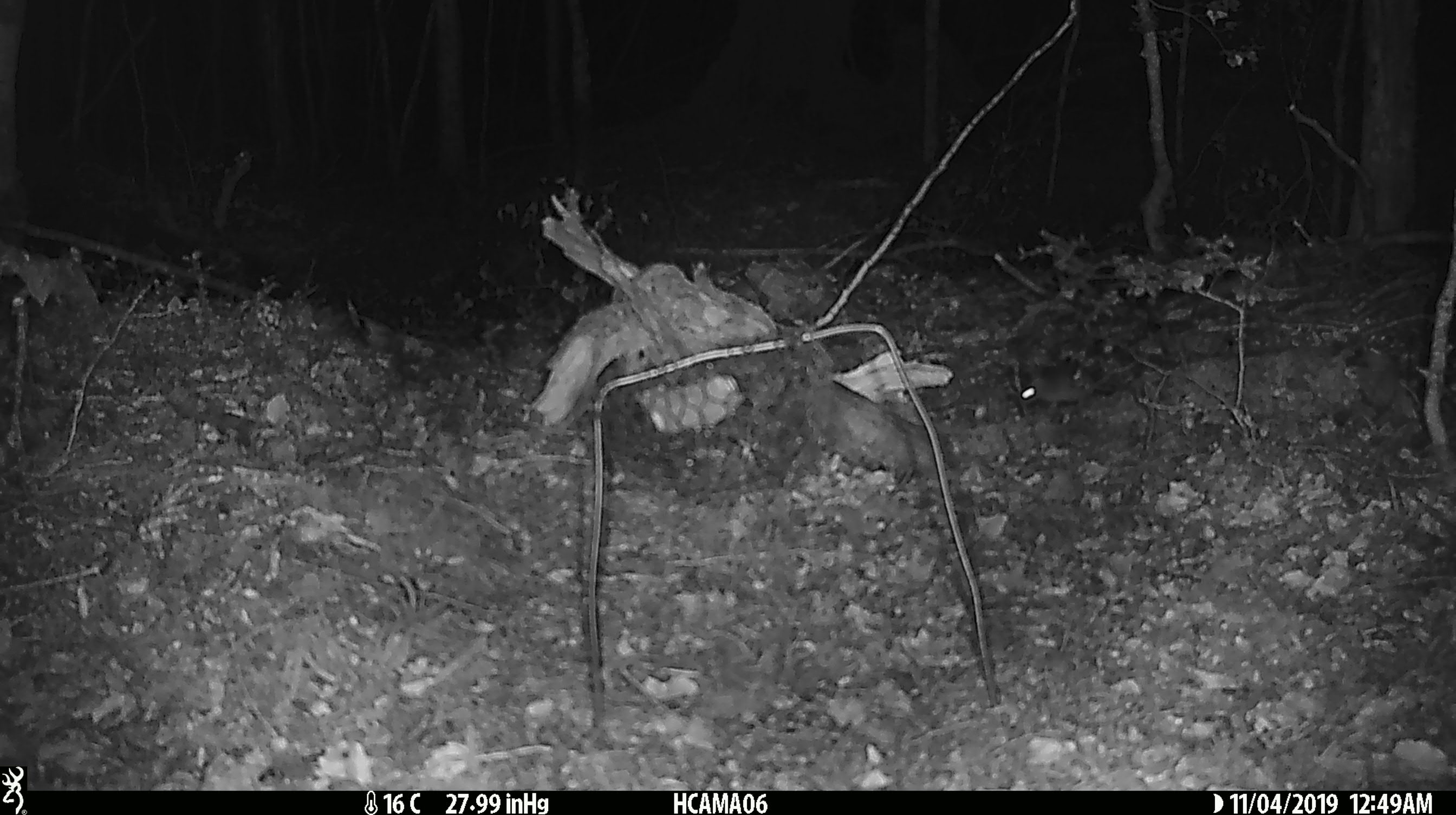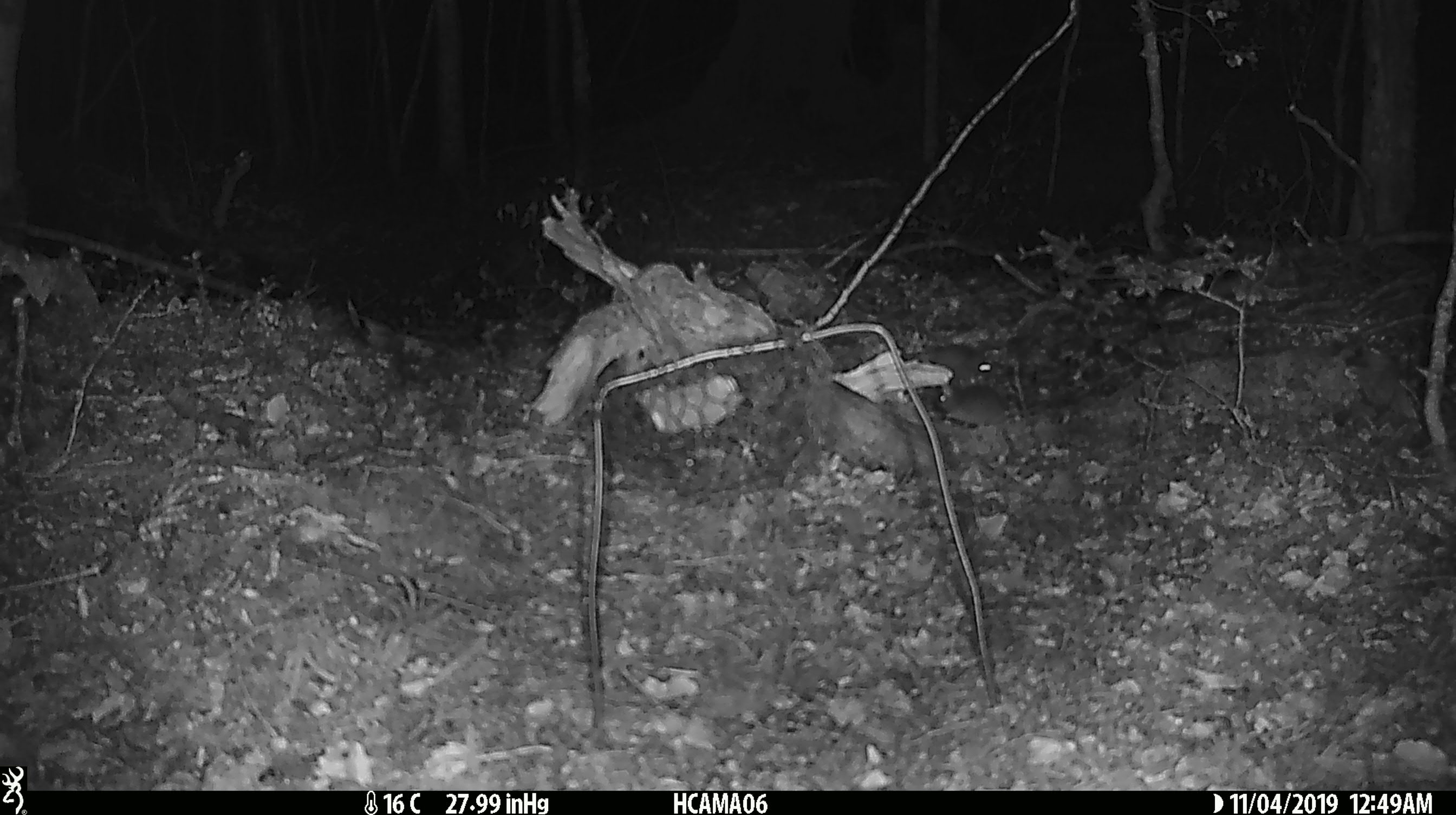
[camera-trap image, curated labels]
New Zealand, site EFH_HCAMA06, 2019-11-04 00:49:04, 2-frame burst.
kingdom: Animalia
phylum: Chordata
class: Mammalia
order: Rodentia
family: Muridae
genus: Mus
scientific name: Mus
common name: mouse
Mouse (Mus).